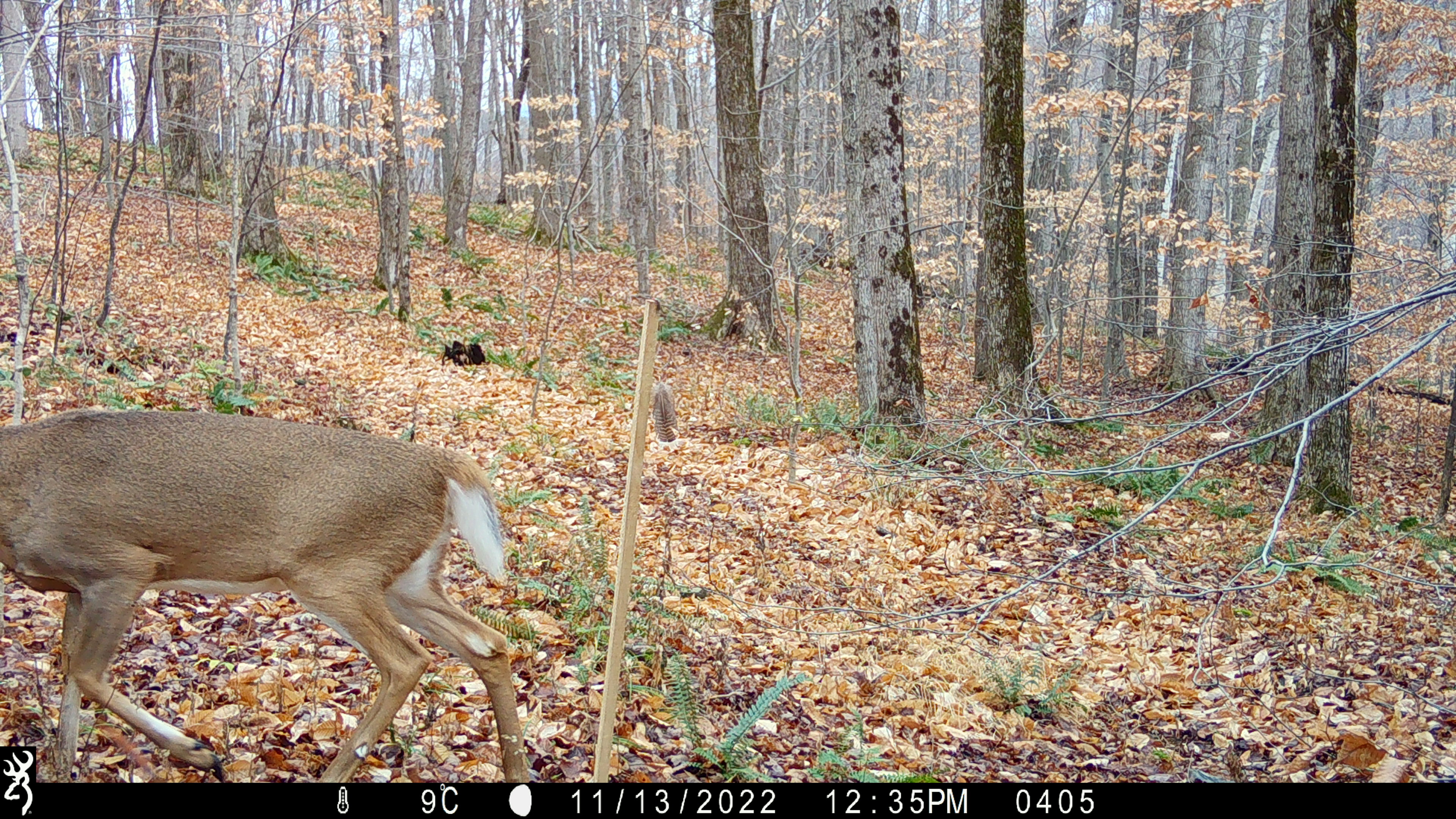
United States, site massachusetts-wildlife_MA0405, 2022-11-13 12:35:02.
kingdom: Animalia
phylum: Chordata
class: Mammalia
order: Artiodactyla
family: Cervidae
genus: Odocoileus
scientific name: Odocoileus virginianus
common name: white-tailed deer